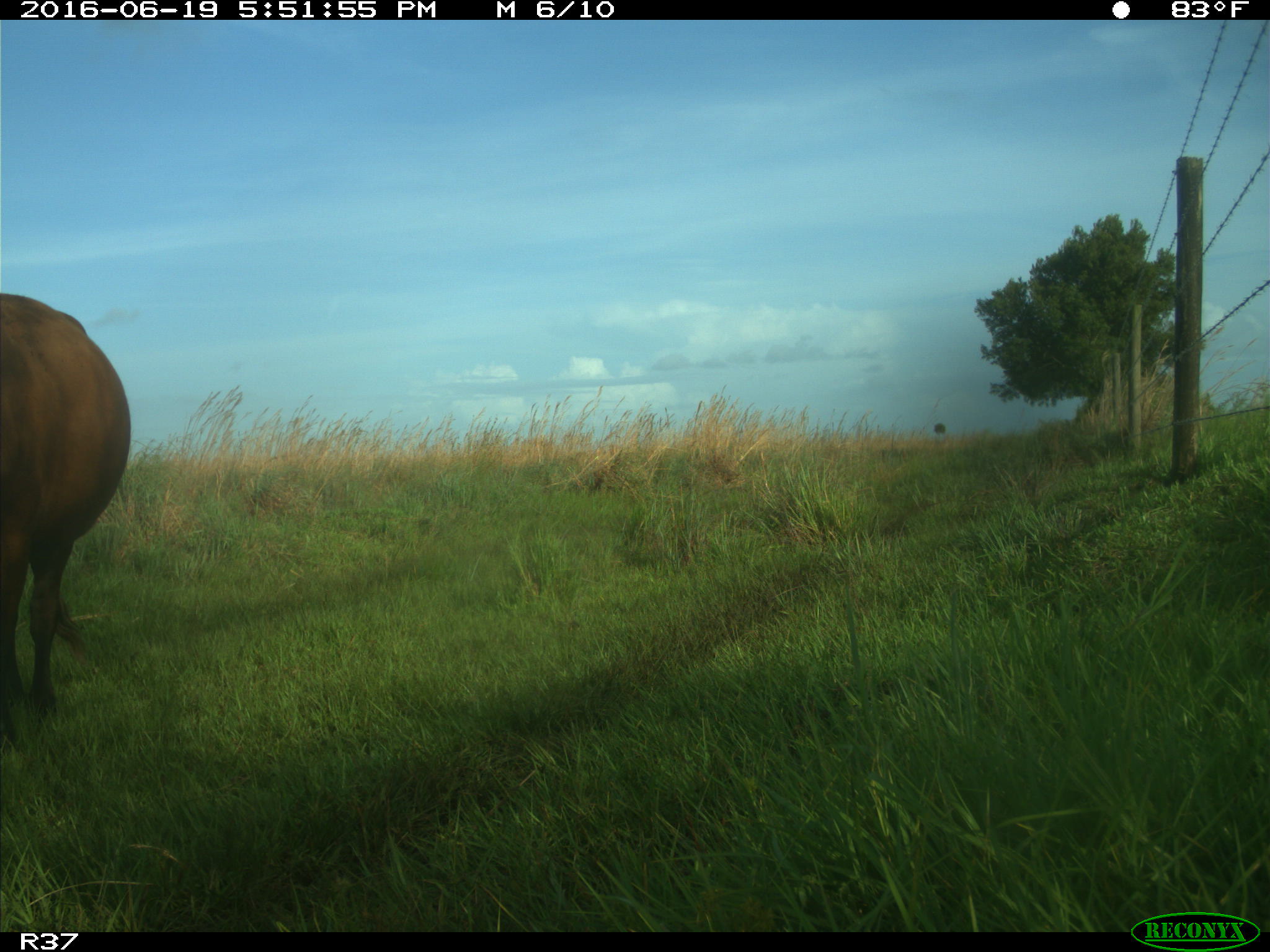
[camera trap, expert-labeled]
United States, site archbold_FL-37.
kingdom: Animalia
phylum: Chordata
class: Mammalia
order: Artiodactyla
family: Bovidae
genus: Bos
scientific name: Bos taurus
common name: domestic cow